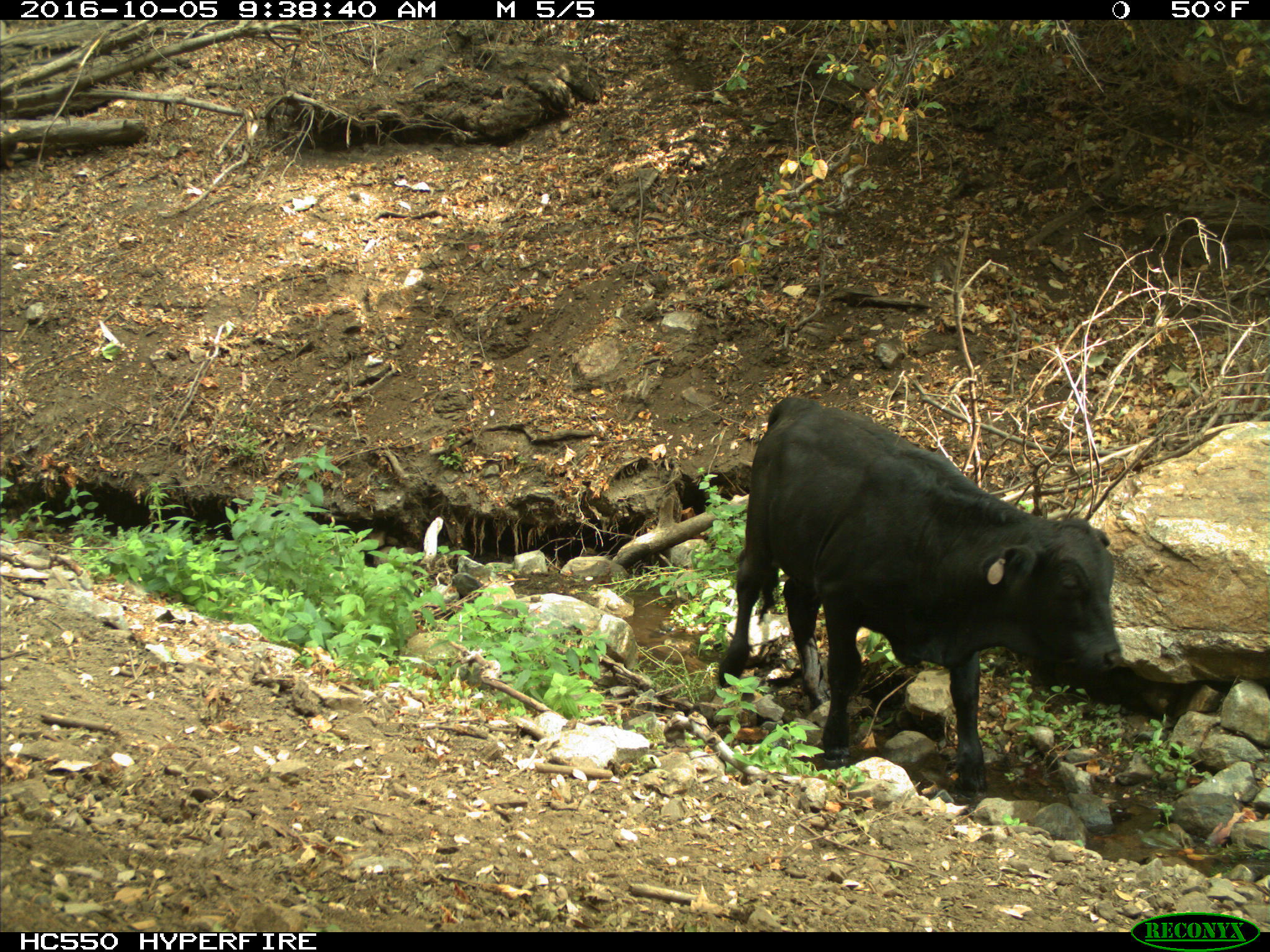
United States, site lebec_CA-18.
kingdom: Animalia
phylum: Chordata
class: Mammalia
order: Artiodactyla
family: Bovidae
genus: Bos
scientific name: Bos taurus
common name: domestic cow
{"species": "Bos taurus (domestic cow)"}